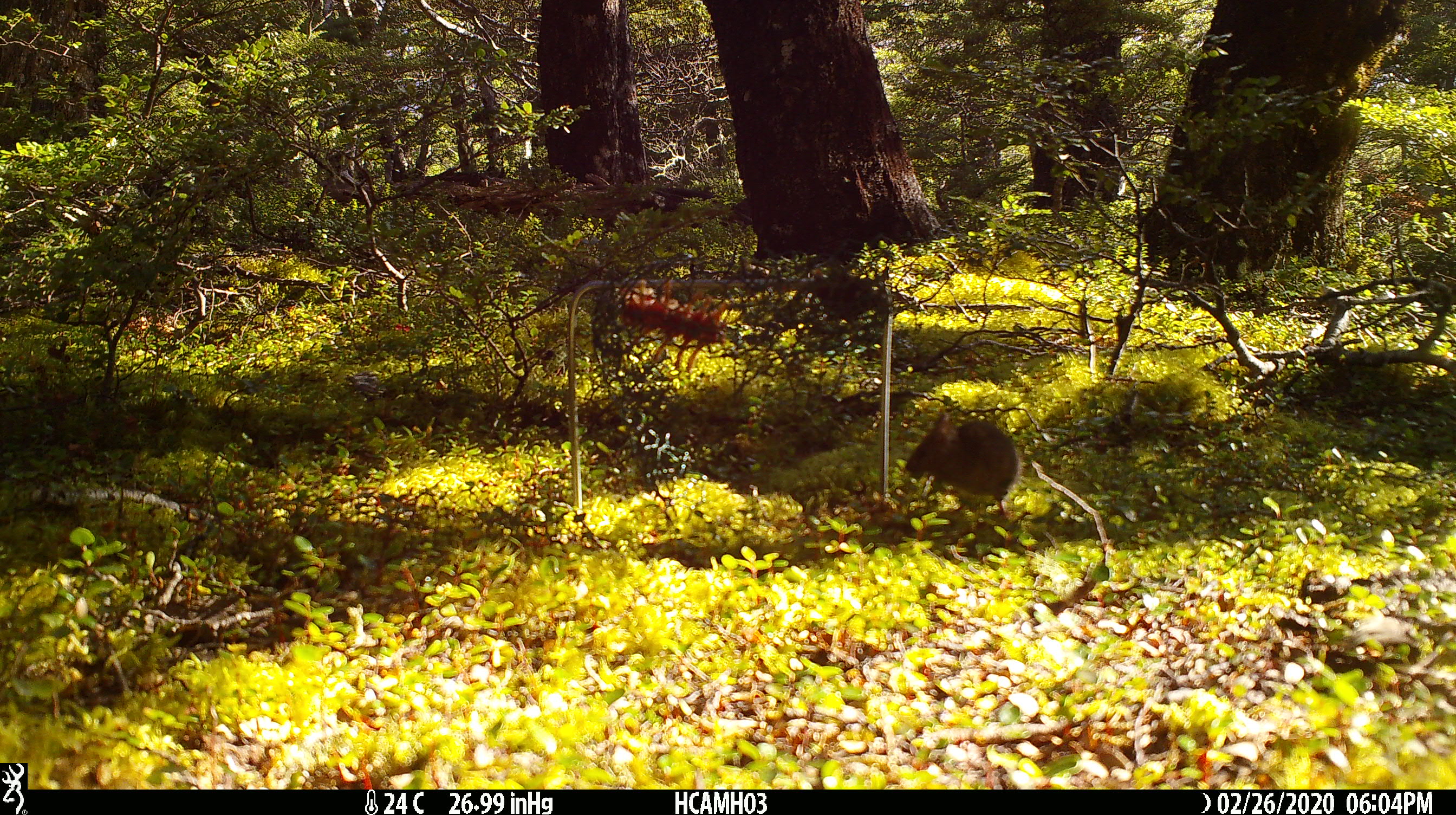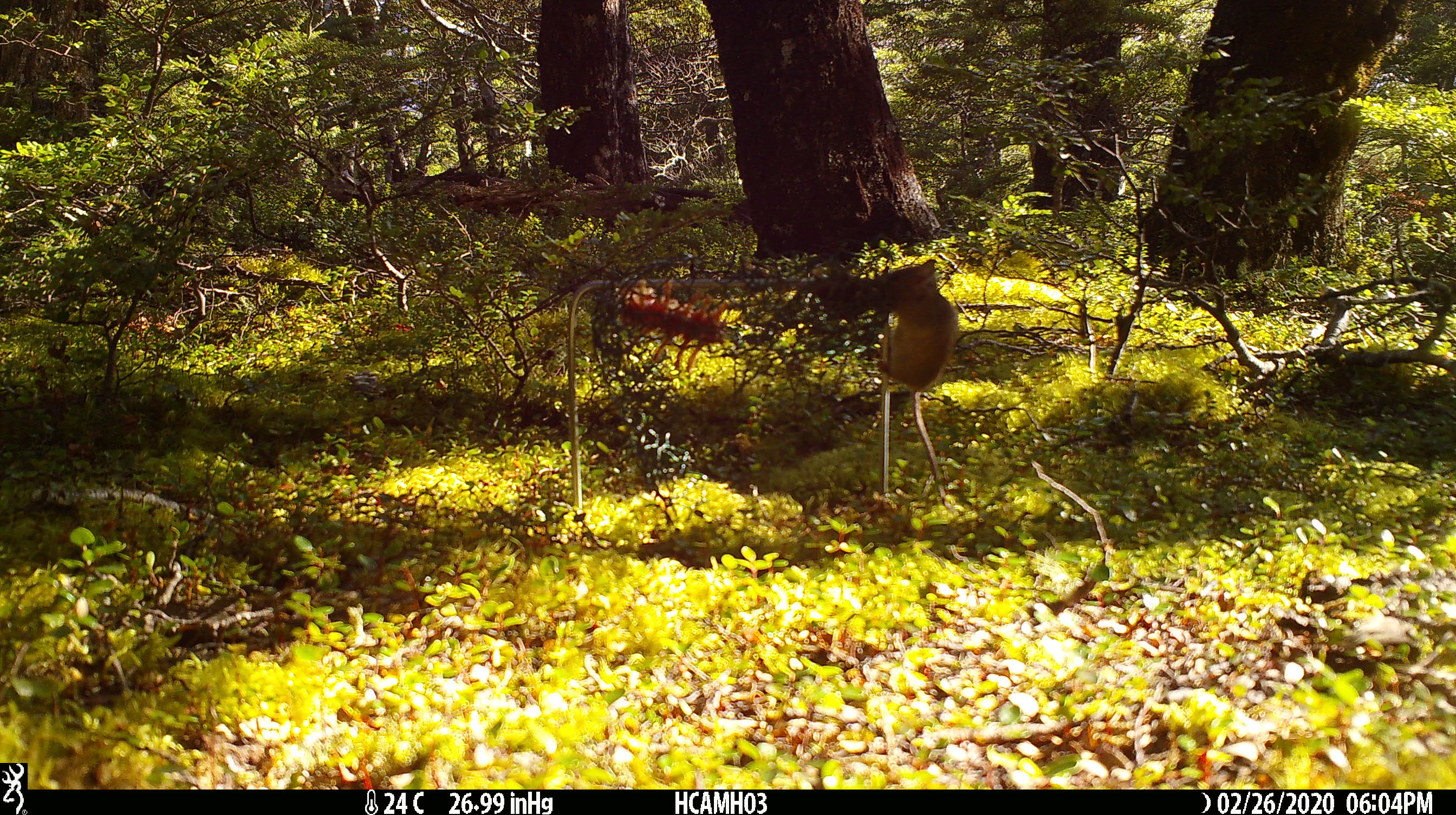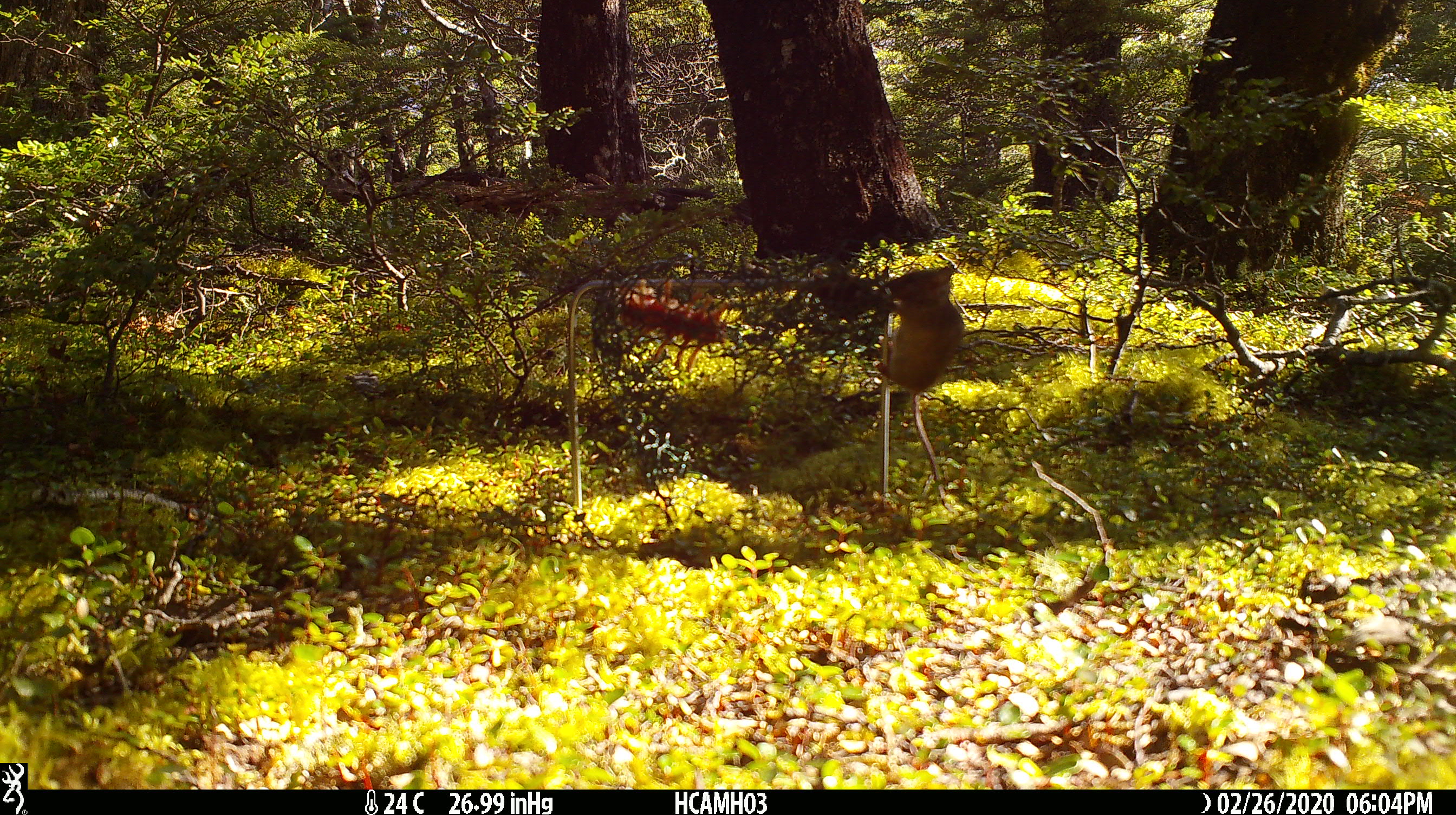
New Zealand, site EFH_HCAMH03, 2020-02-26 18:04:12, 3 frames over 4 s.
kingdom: Animalia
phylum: Chordata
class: Mammalia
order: Rodentia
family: Muridae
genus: Mus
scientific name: Mus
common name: mouse